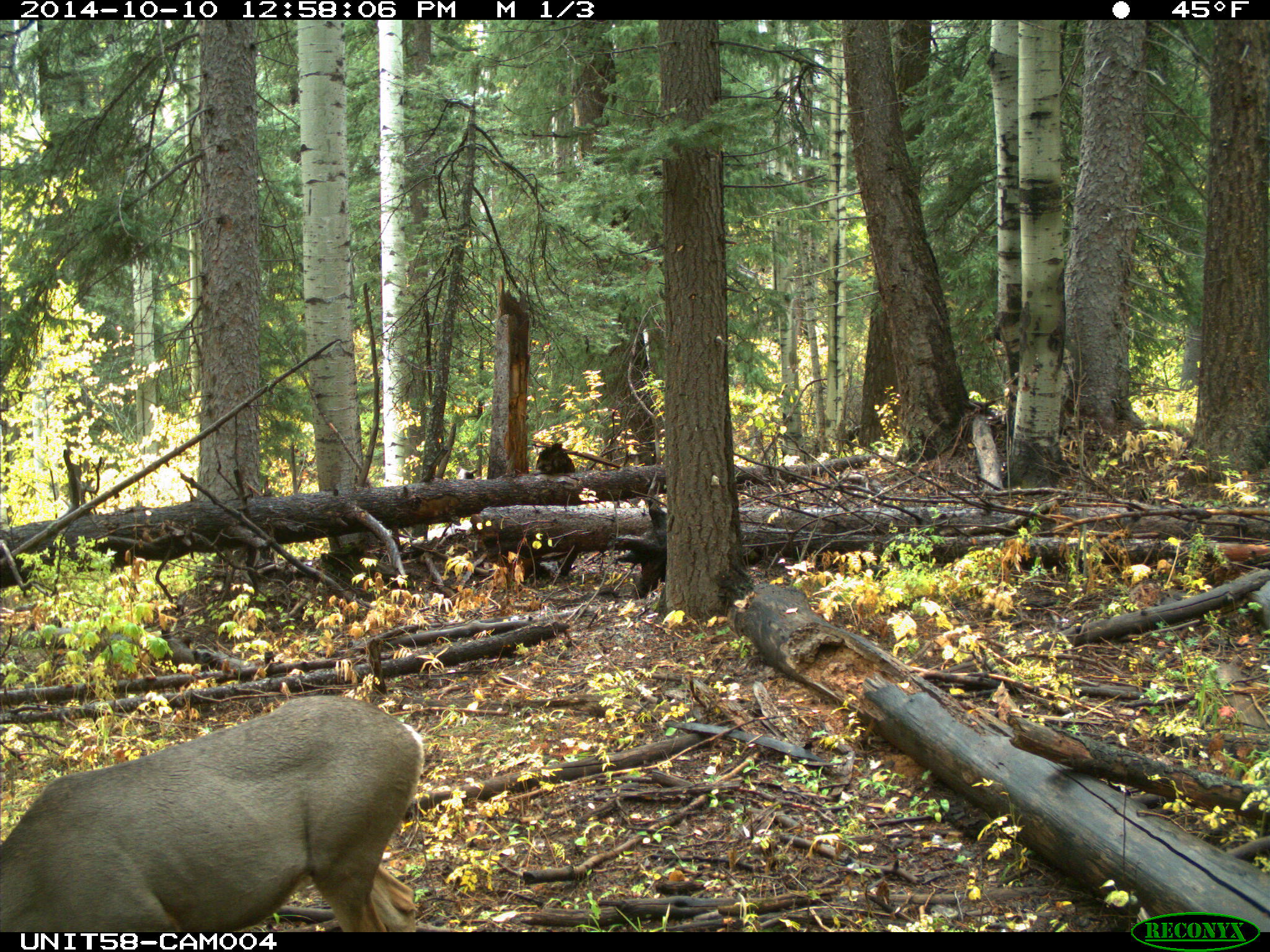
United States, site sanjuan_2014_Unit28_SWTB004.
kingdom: Animalia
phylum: Chordata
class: Mammalia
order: Artiodactyla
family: Cervidae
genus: Odocoileus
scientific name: Odocoileus hemionus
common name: mule deer